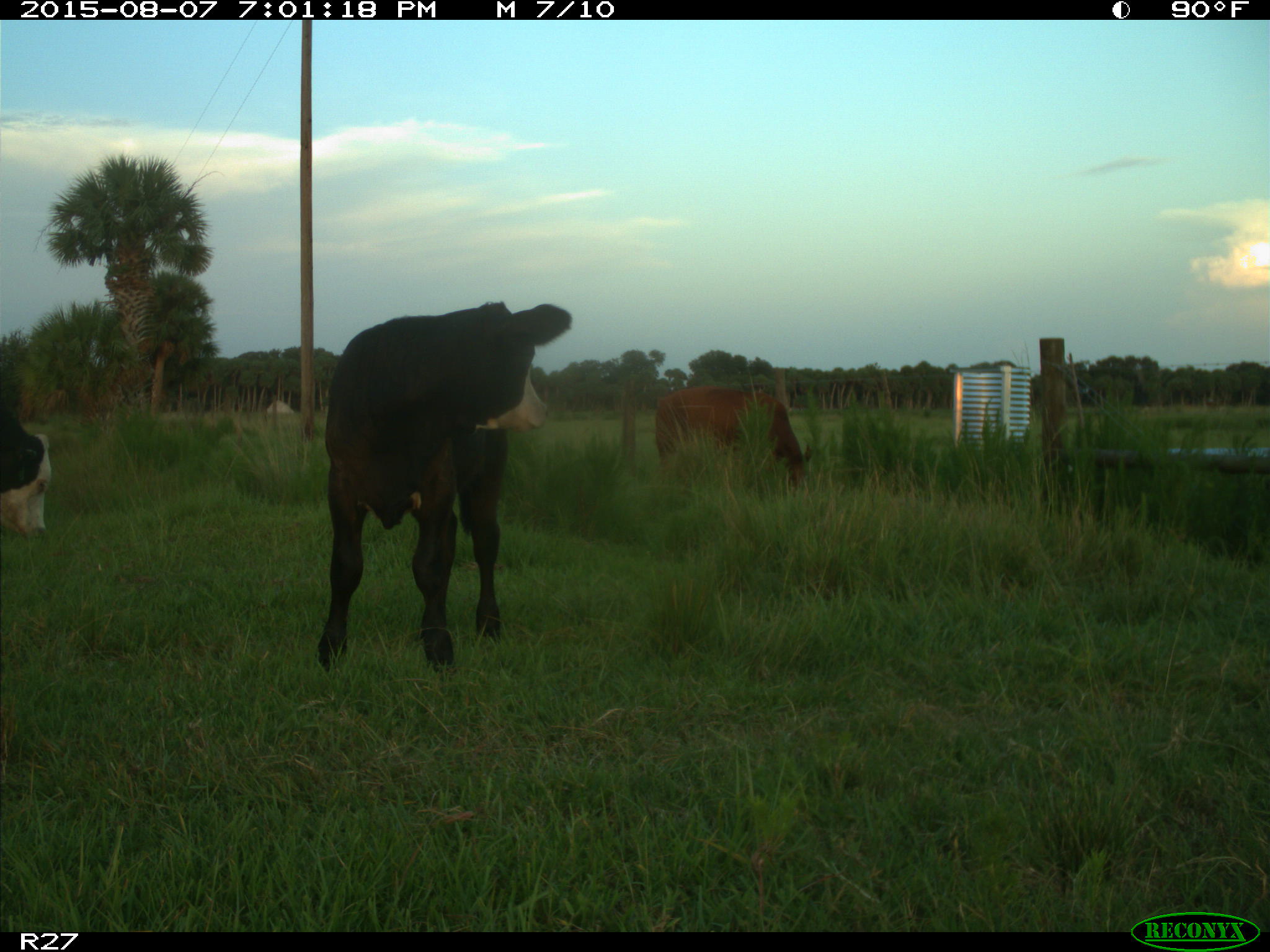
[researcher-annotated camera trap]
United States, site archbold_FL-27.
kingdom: Animalia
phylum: Chordata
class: Mammalia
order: Artiodactyla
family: Bovidae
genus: Bos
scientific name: Bos taurus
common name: domestic cow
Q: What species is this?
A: Bos taurus (domestic cow).